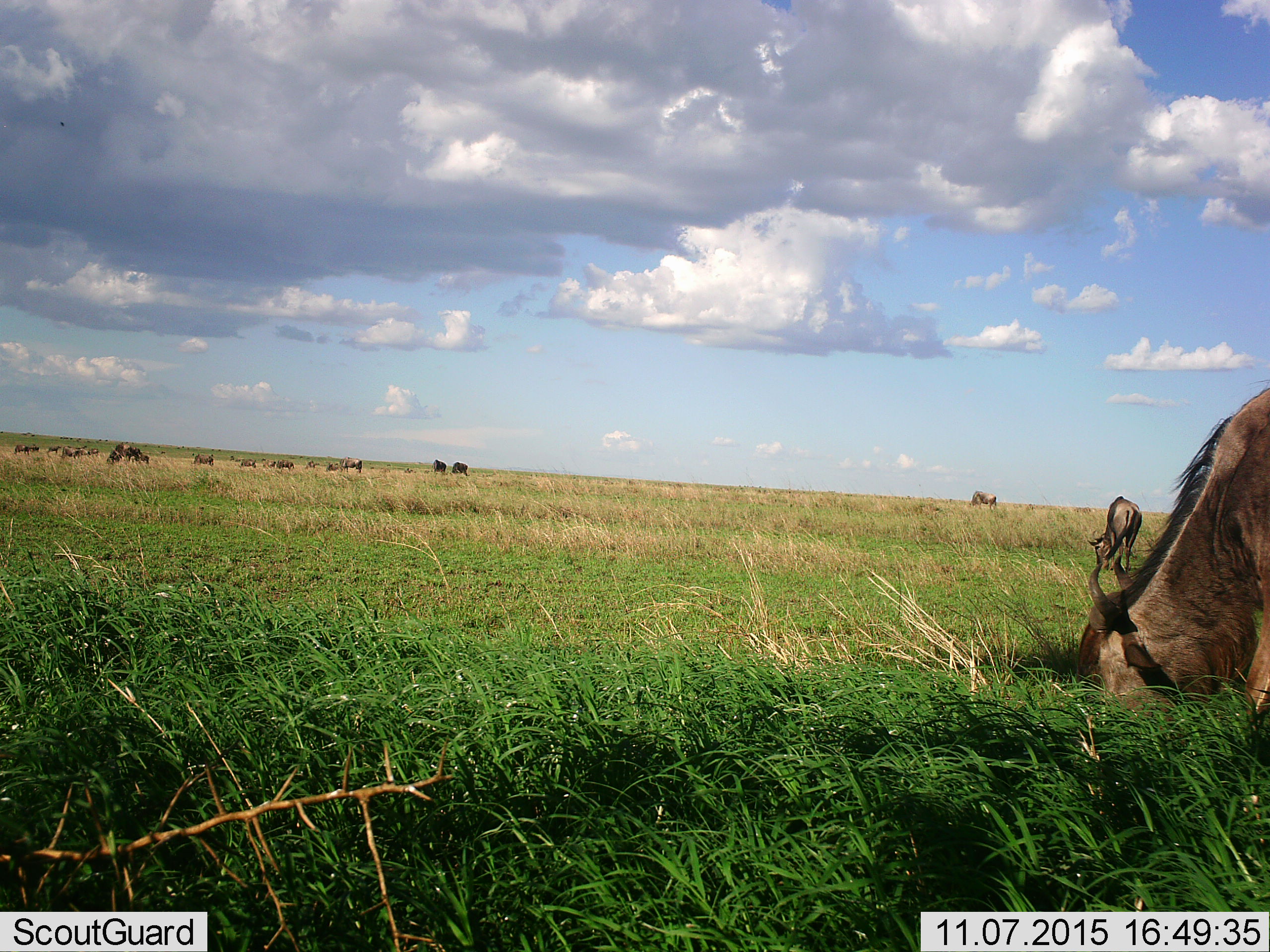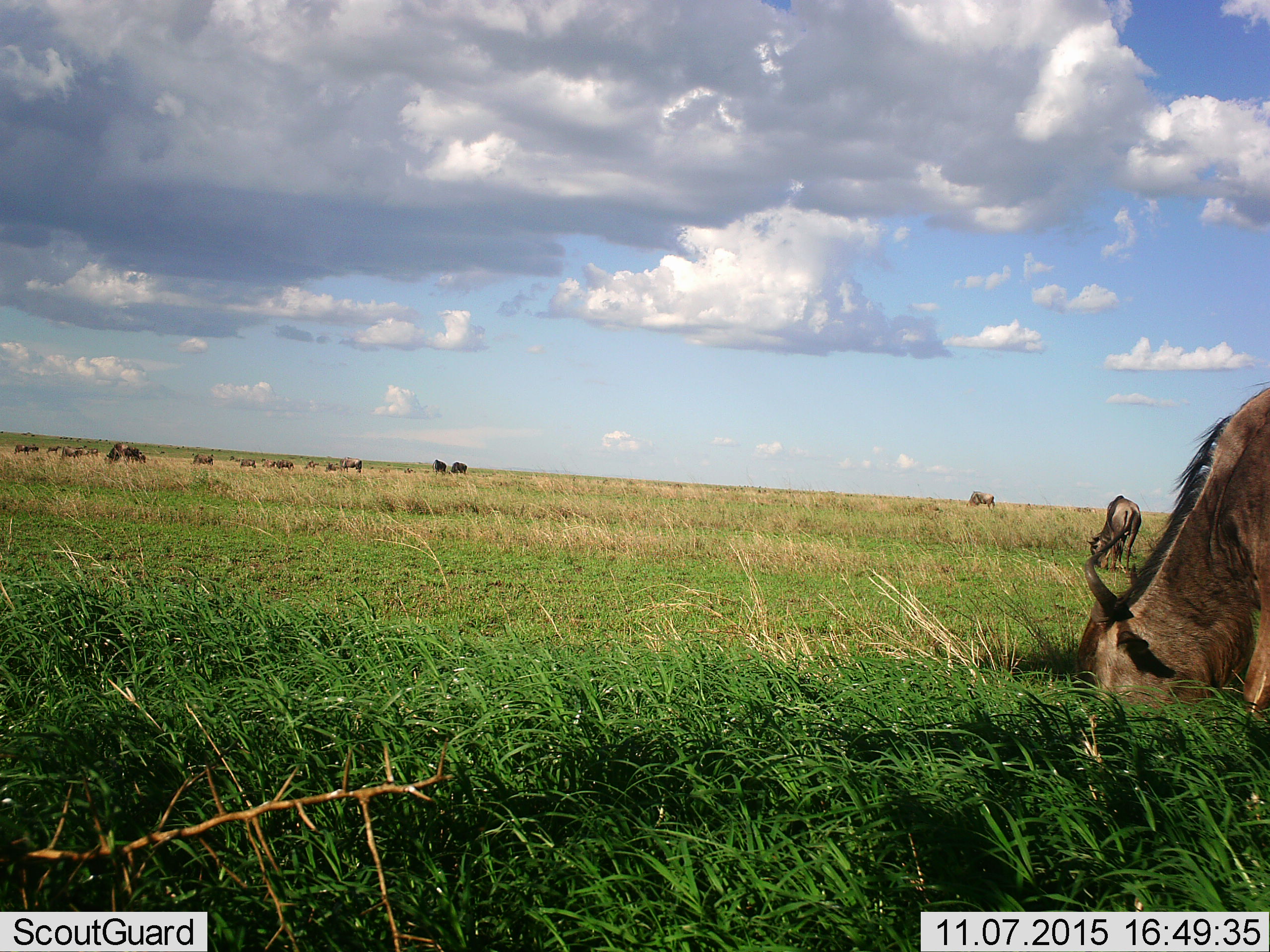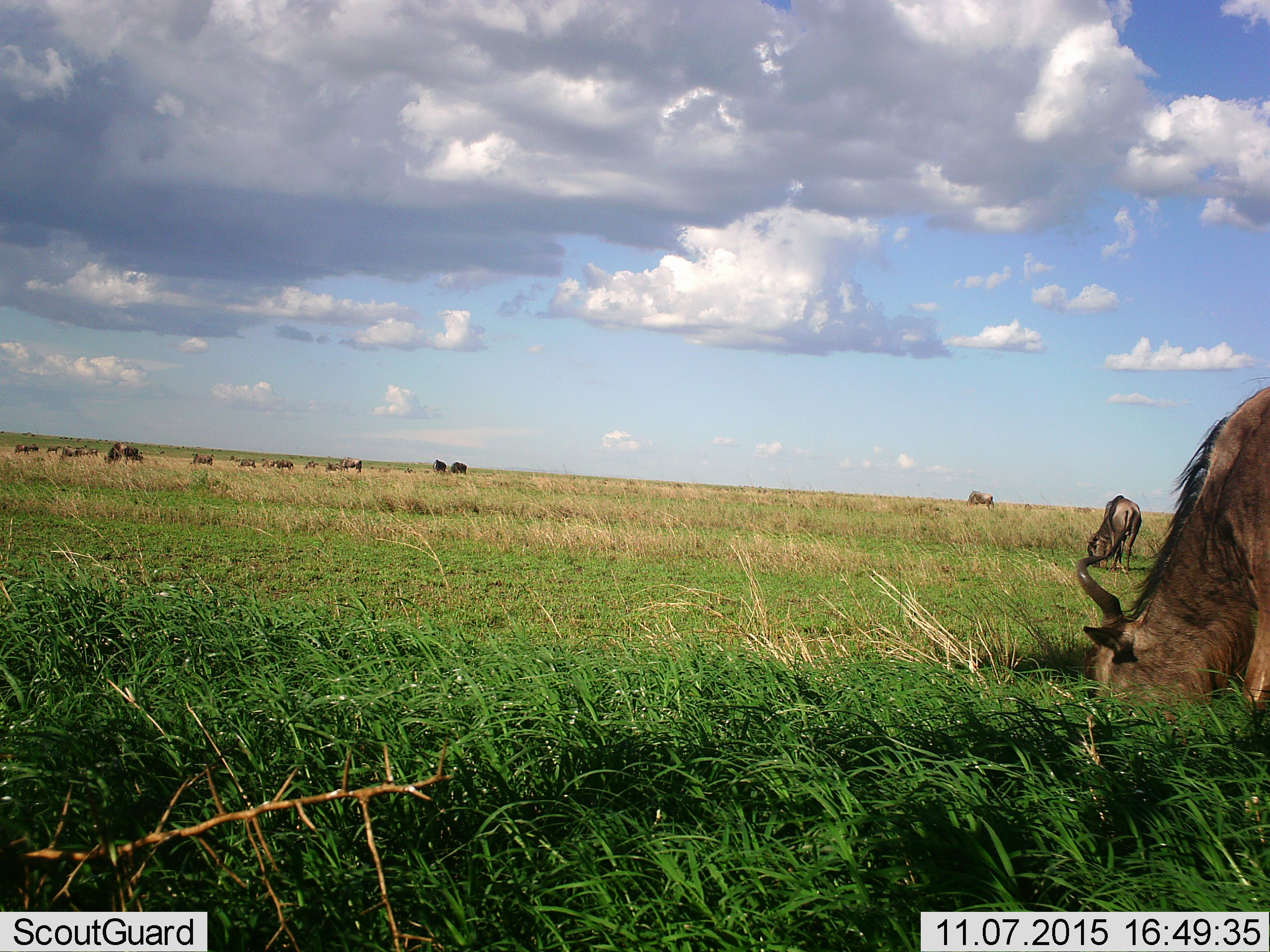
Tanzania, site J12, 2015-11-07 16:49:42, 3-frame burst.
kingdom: Animalia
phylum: Chordata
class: Mammalia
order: Artiodactyla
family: Bovidae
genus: Connochaetes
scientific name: Connochaetes taurinus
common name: blue wildebeest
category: wildebeest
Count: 11-50.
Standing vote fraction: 57%.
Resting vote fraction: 14%.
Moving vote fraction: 43%.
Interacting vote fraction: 14%.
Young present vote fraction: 14%.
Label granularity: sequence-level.